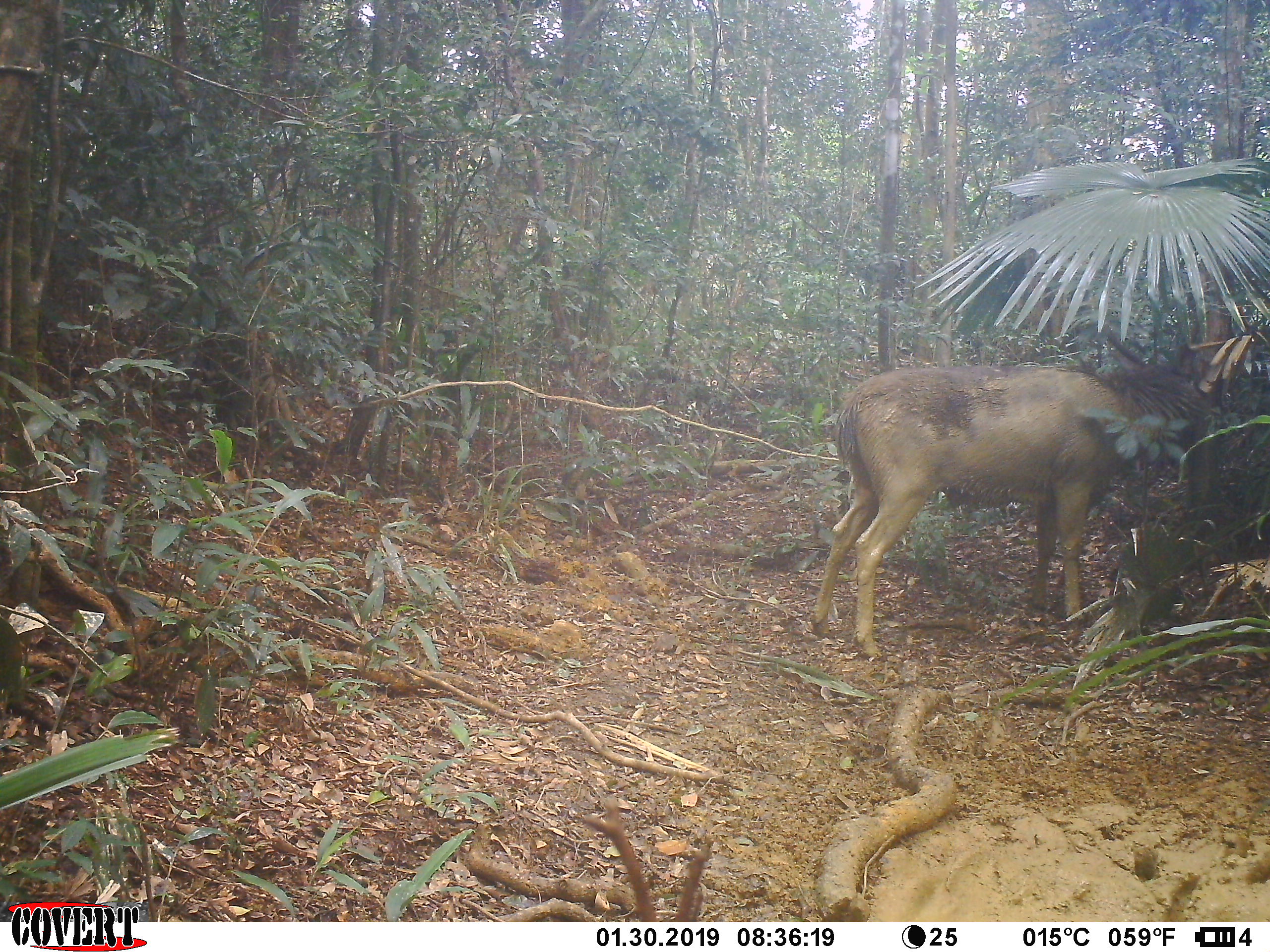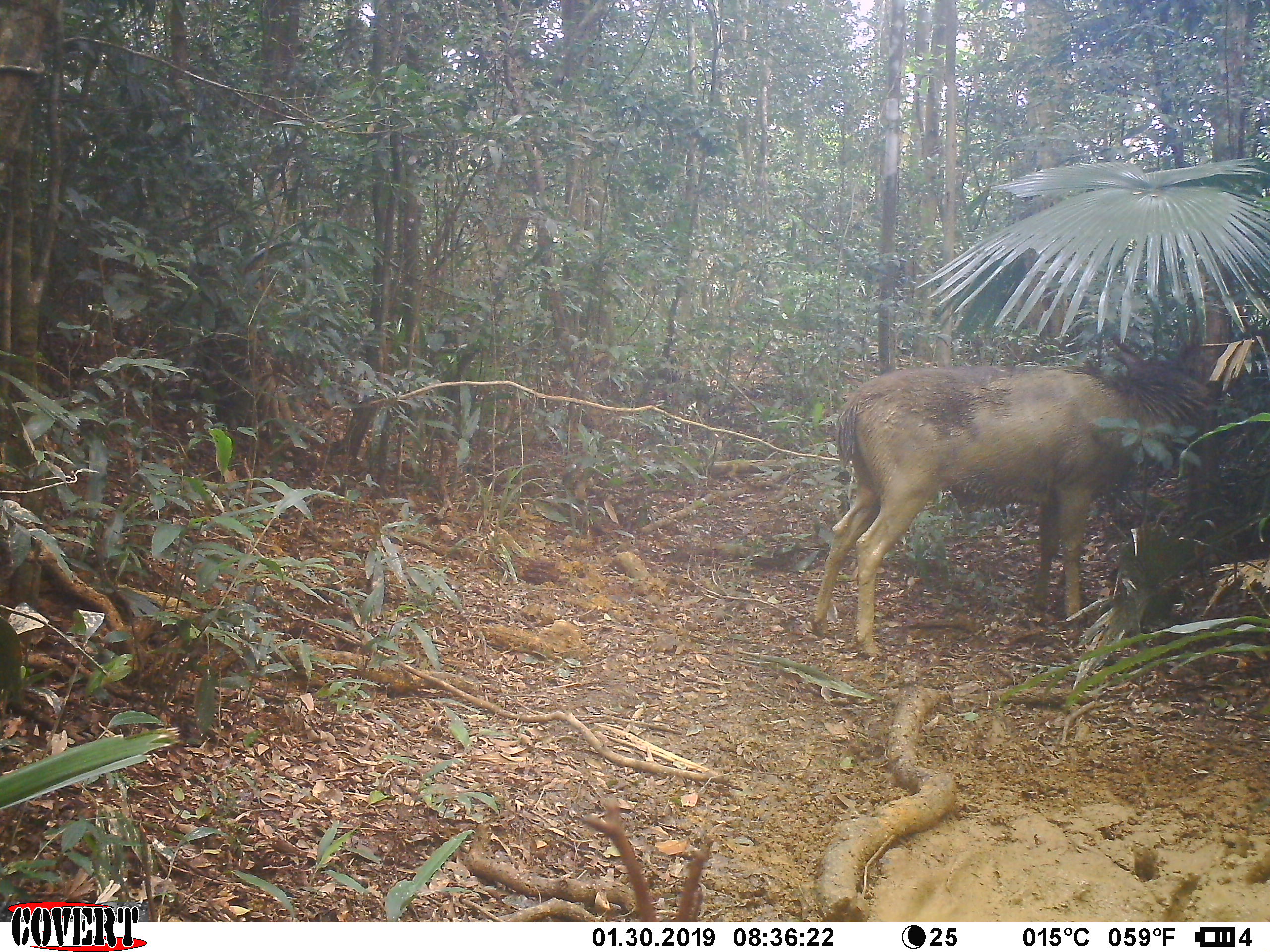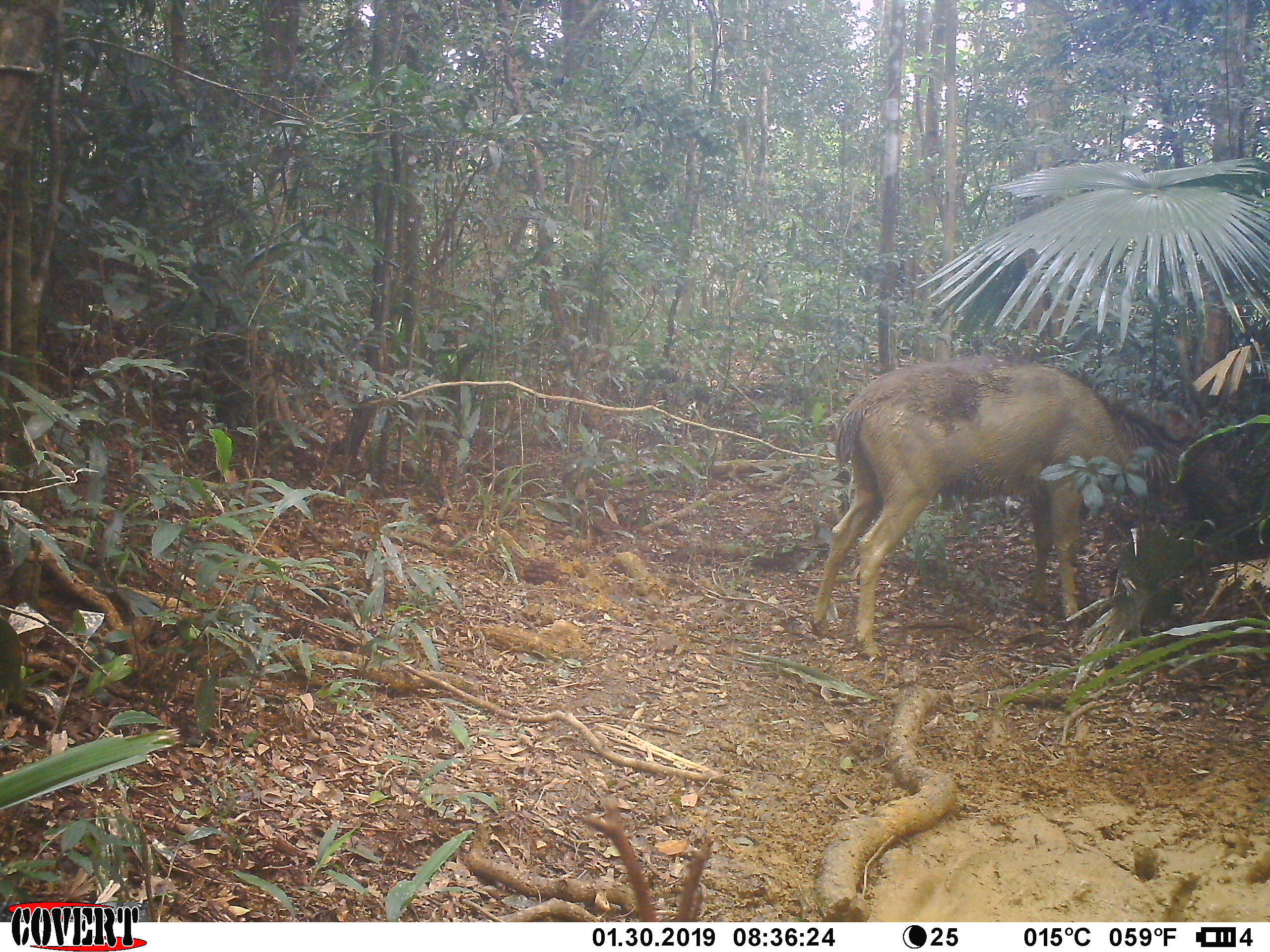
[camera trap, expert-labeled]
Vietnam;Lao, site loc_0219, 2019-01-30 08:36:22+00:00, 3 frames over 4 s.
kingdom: Animalia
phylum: Chordata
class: Mammalia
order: Artiodactyla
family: Cervidae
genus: Rusa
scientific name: Rusa unicolor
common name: sambar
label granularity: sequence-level